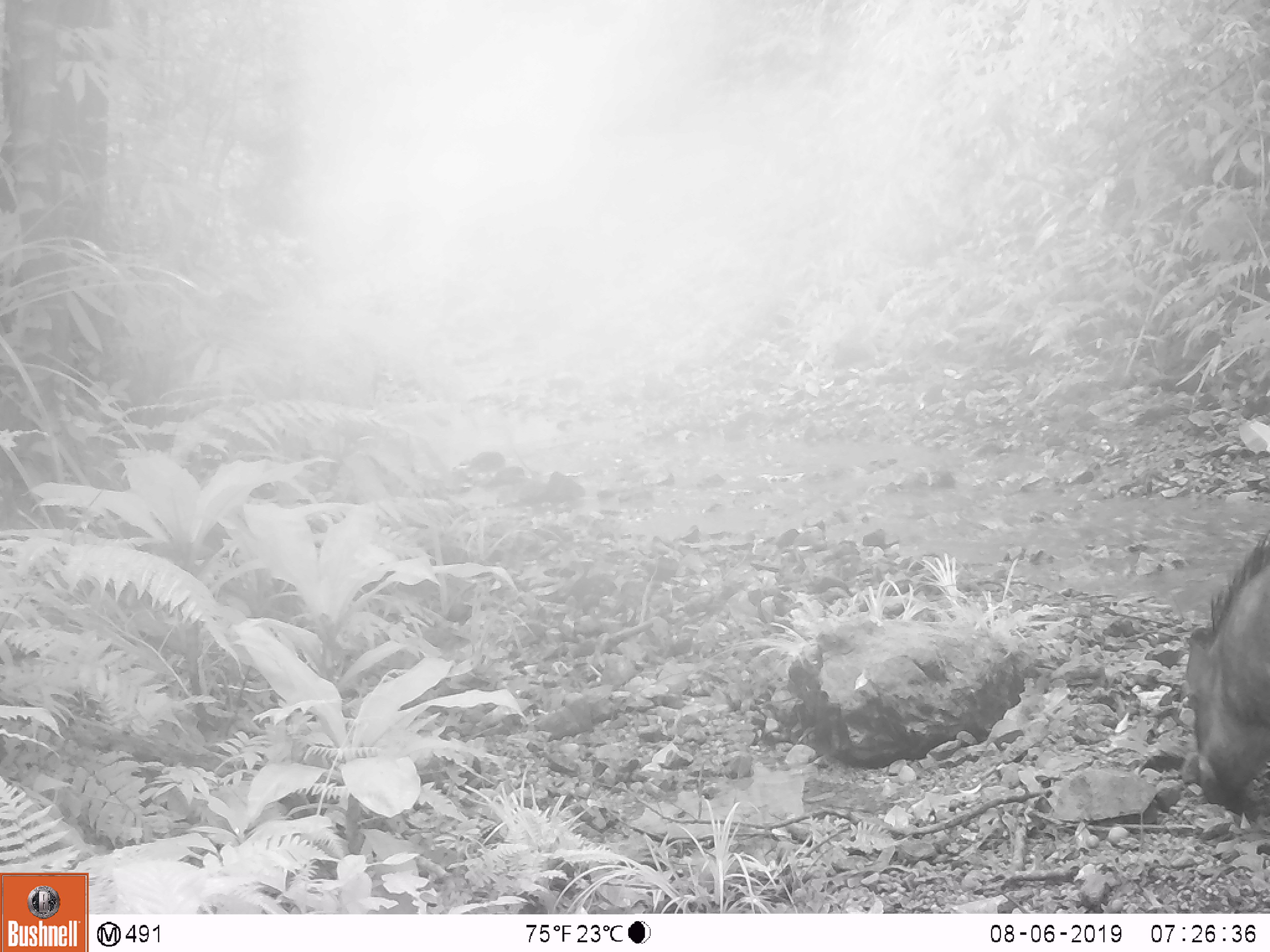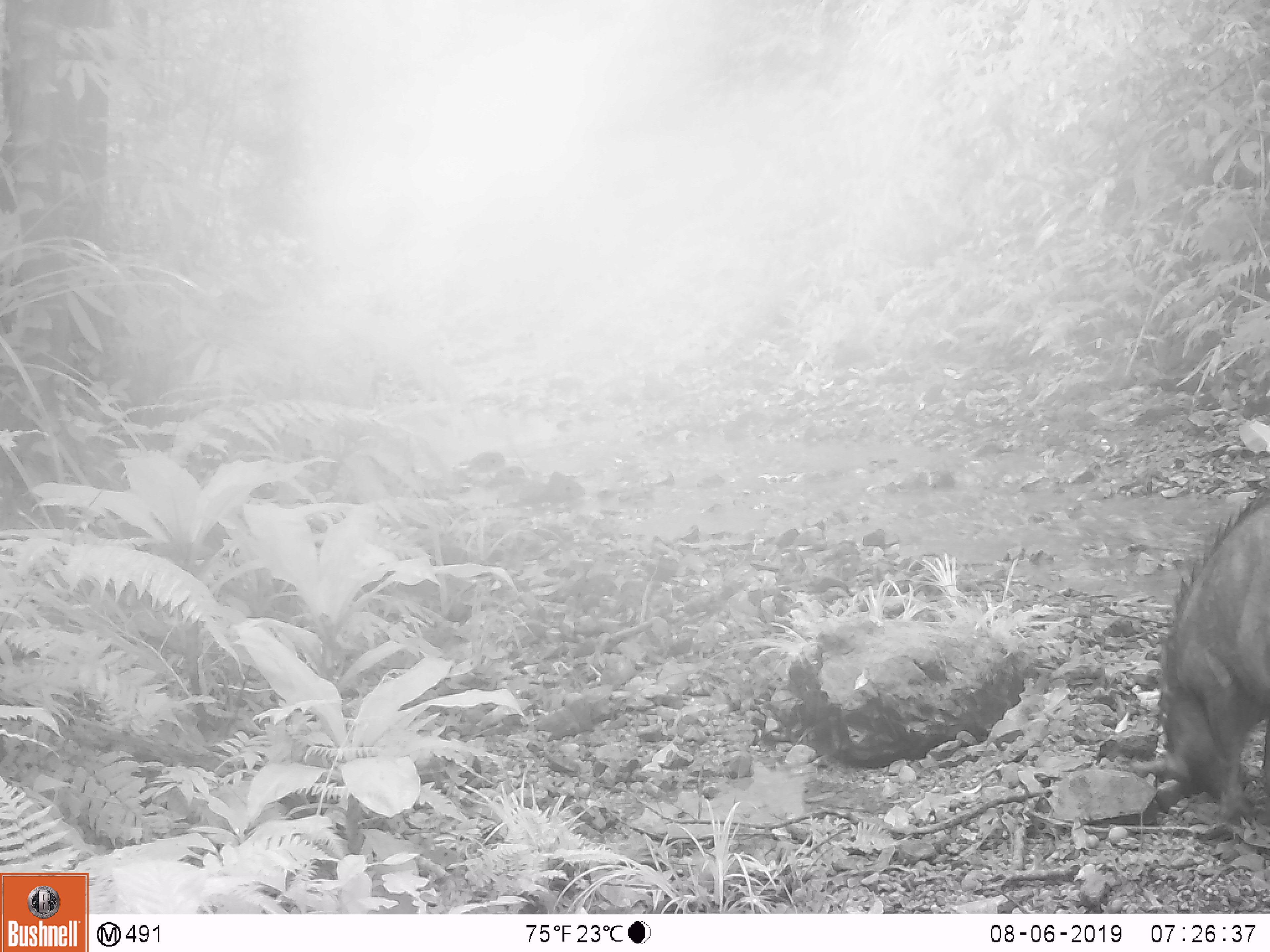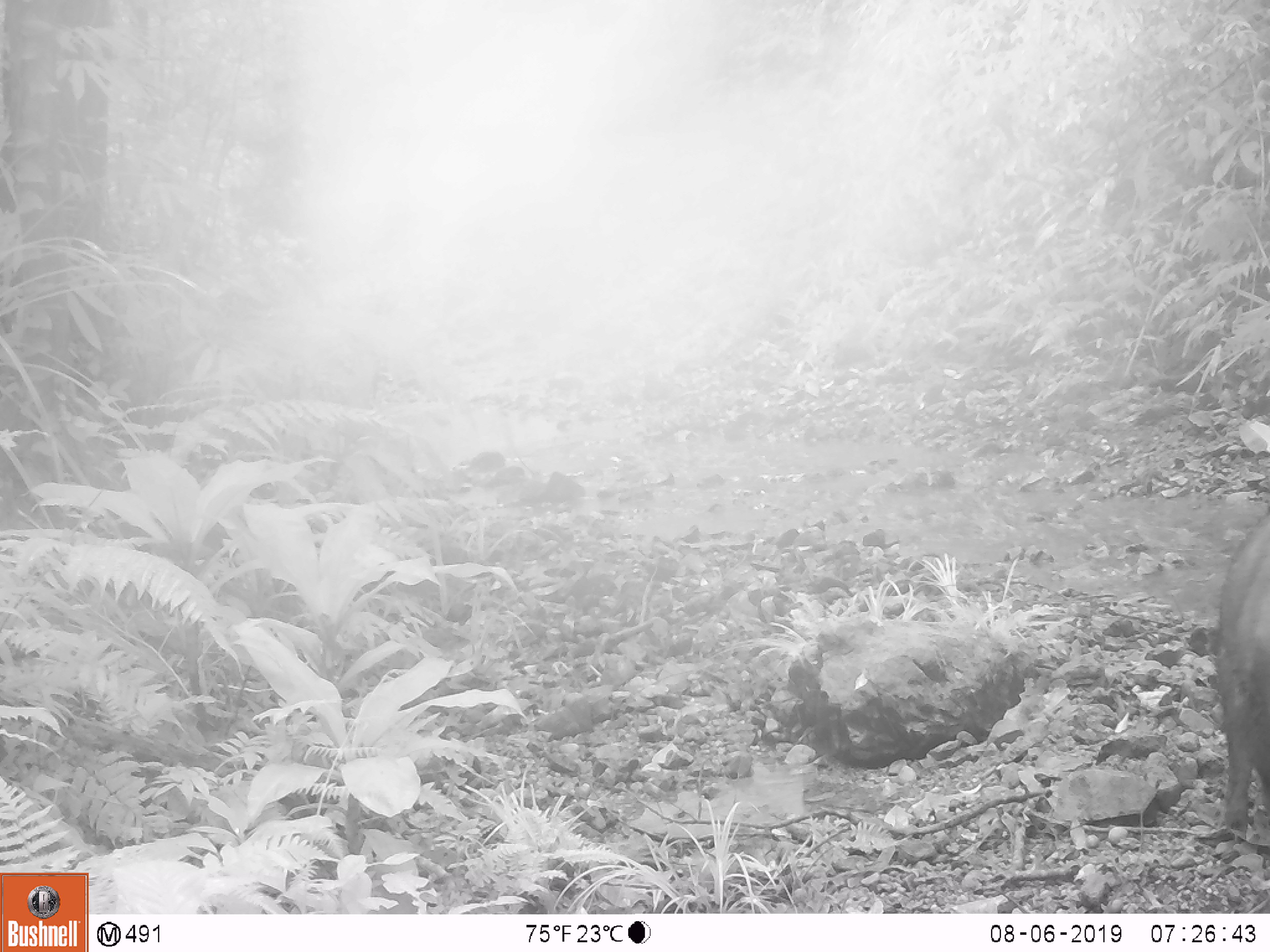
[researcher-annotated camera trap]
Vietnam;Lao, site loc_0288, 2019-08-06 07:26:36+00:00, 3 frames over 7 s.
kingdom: Animalia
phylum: Chordata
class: Mammalia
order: Artiodactyla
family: Suidae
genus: Sus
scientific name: Sus scrofa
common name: eurasian wild pig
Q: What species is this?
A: Eurasian wild pig (Sus scrofa).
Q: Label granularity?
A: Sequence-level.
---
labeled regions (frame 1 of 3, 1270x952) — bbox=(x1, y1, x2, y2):
eurasian wild pig: bbox=(1184, 529, 1269, 809)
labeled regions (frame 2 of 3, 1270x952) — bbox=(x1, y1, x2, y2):
eurasian wild pig: bbox=(1156, 488, 1270, 835)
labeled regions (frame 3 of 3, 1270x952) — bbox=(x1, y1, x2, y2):
eurasian wild pig: bbox=(1216, 509, 1270, 833)